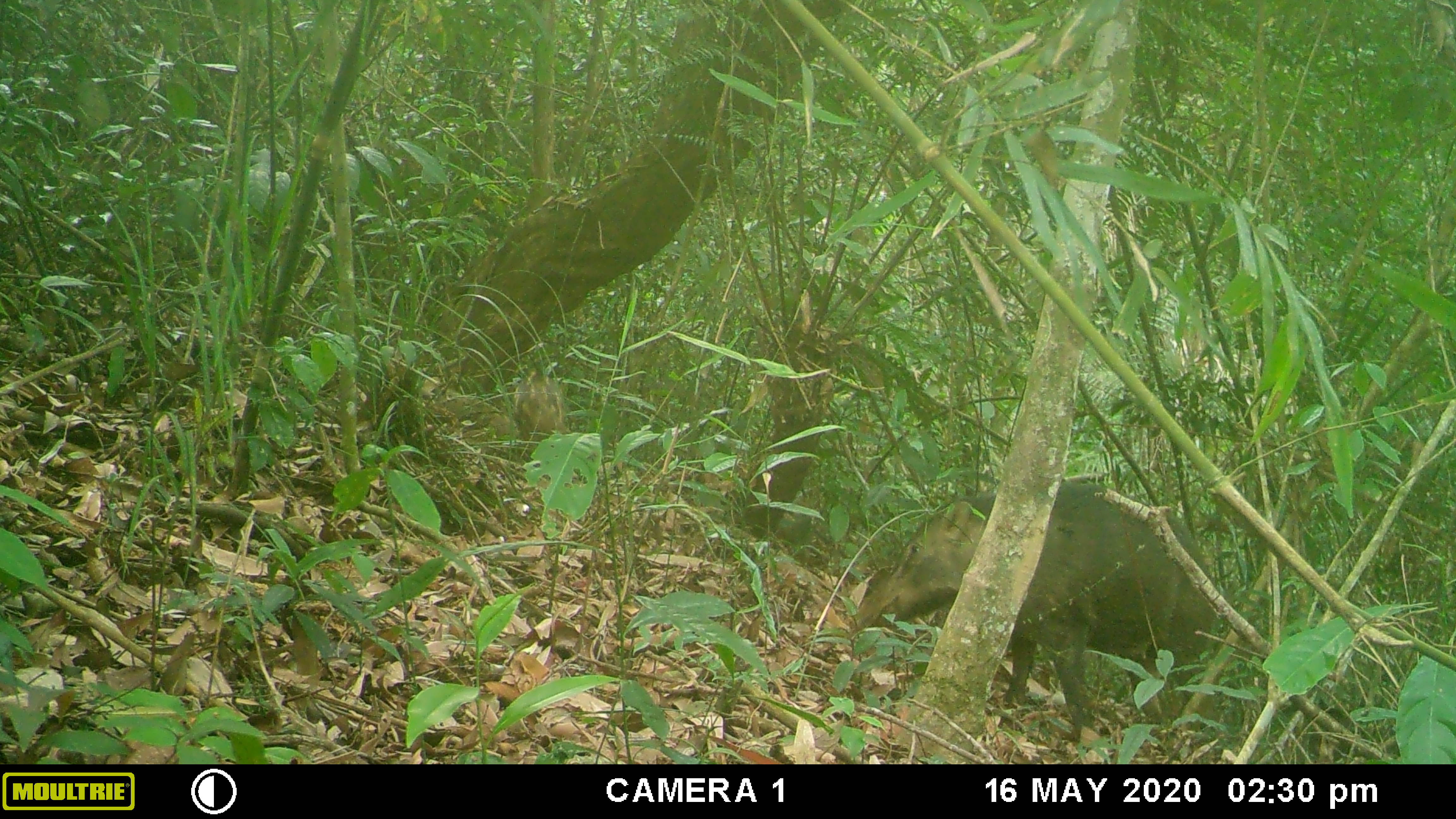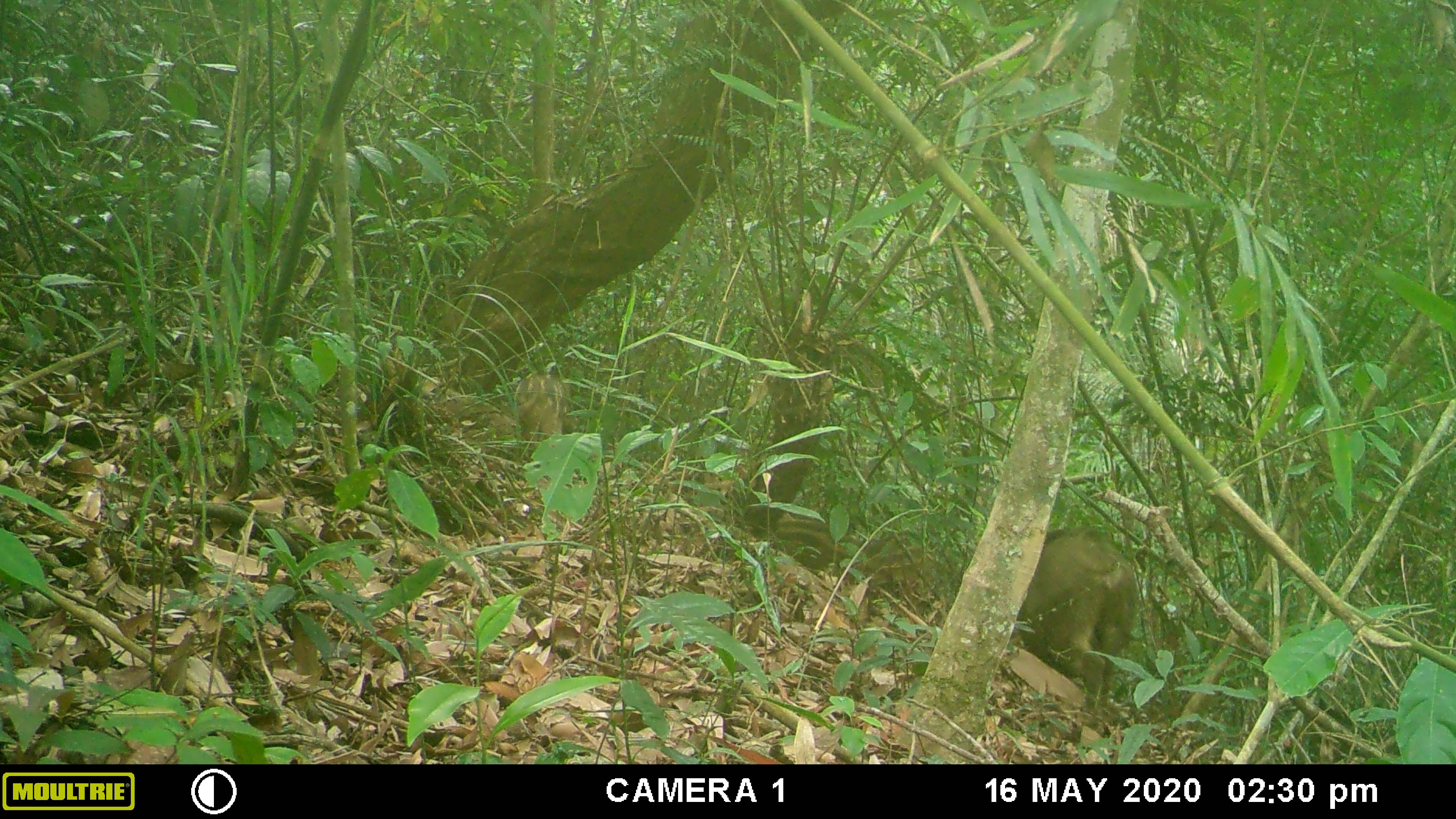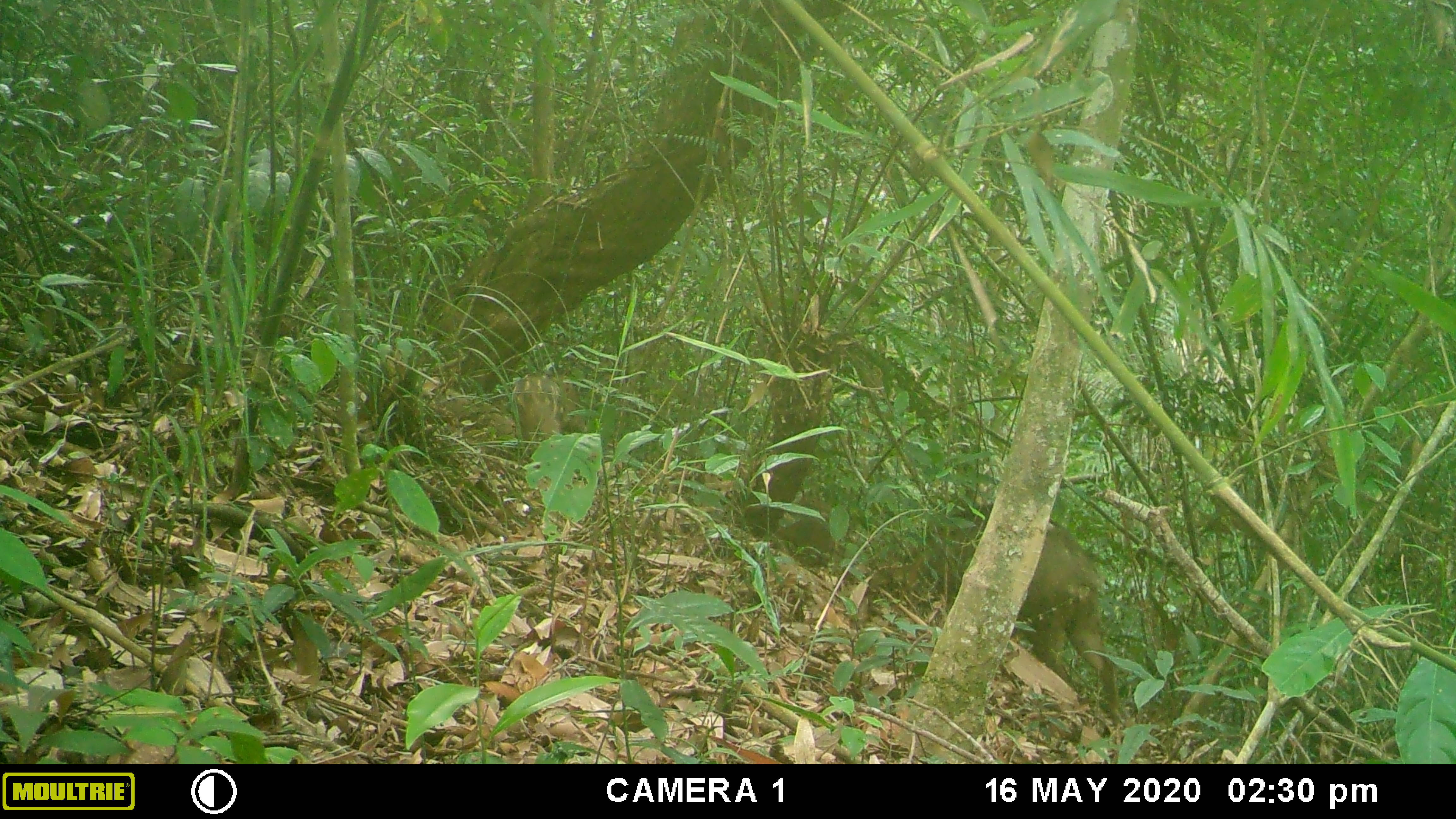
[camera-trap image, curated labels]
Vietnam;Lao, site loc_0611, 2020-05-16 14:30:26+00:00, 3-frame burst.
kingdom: Animalia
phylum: Chordata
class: Mammalia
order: Artiodactyla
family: Suidae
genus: Sus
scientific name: Sus scrofa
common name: eurasian wild pig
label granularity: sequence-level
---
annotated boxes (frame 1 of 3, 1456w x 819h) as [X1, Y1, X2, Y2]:
eurasian wild pig: [850, 481, 1219, 743]; [513, 370, 571, 453]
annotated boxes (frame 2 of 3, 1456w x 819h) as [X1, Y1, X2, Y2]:
eurasian wild pig: [1016, 526, 1138, 716]; [854, 533, 940, 601]; [774, 513, 863, 573]; [515, 370, 580, 450]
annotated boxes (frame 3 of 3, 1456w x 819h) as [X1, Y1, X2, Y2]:
eurasian wild pig: [904, 502, 1120, 728]; [513, 372, 588, 454]; [774, 497, 836, 567]